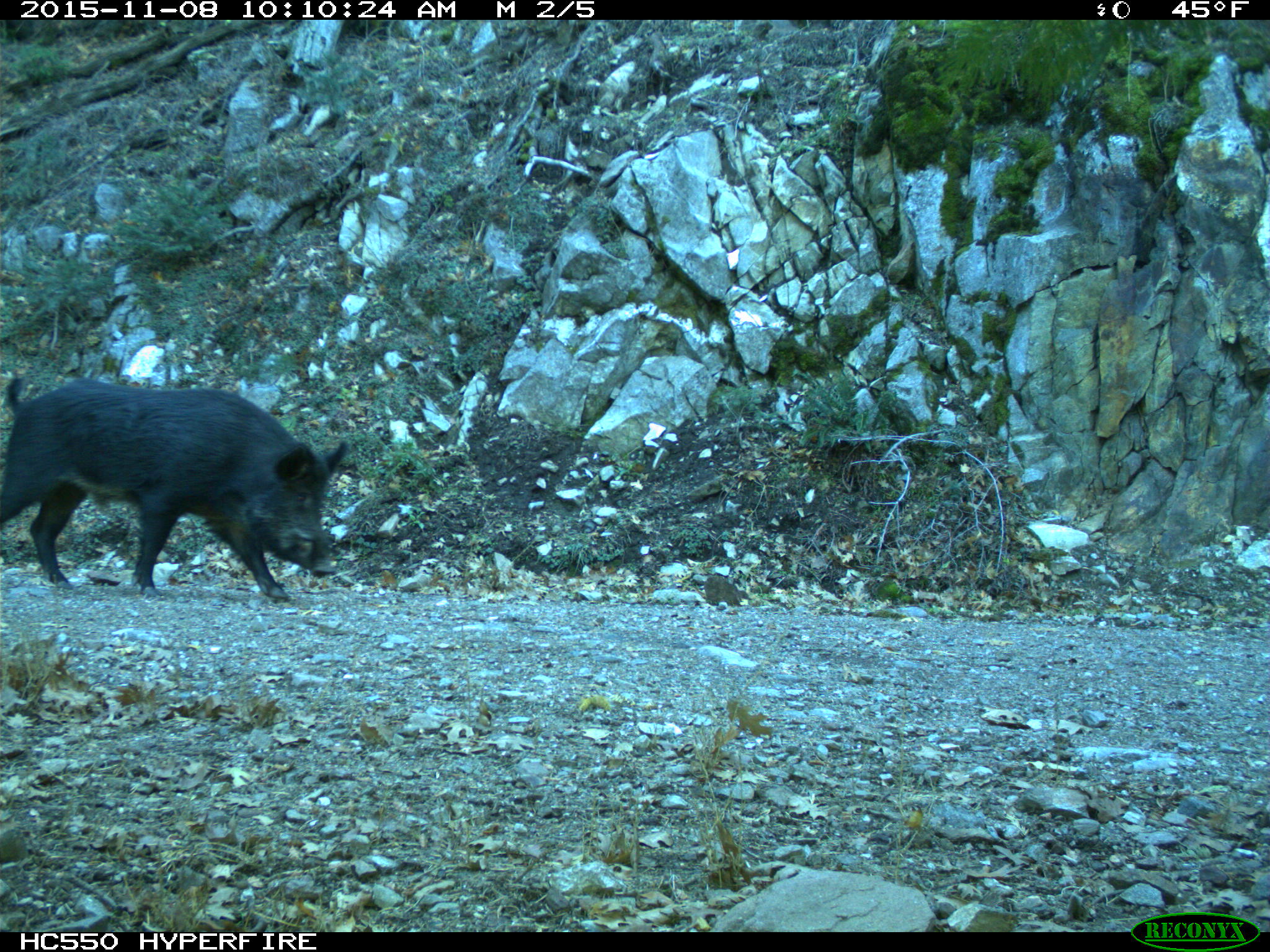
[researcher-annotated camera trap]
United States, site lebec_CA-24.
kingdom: Animalia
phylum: Chordata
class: Mammalia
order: Artiodactyla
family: Suidae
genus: Sus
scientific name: Sus scrofa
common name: wild boar